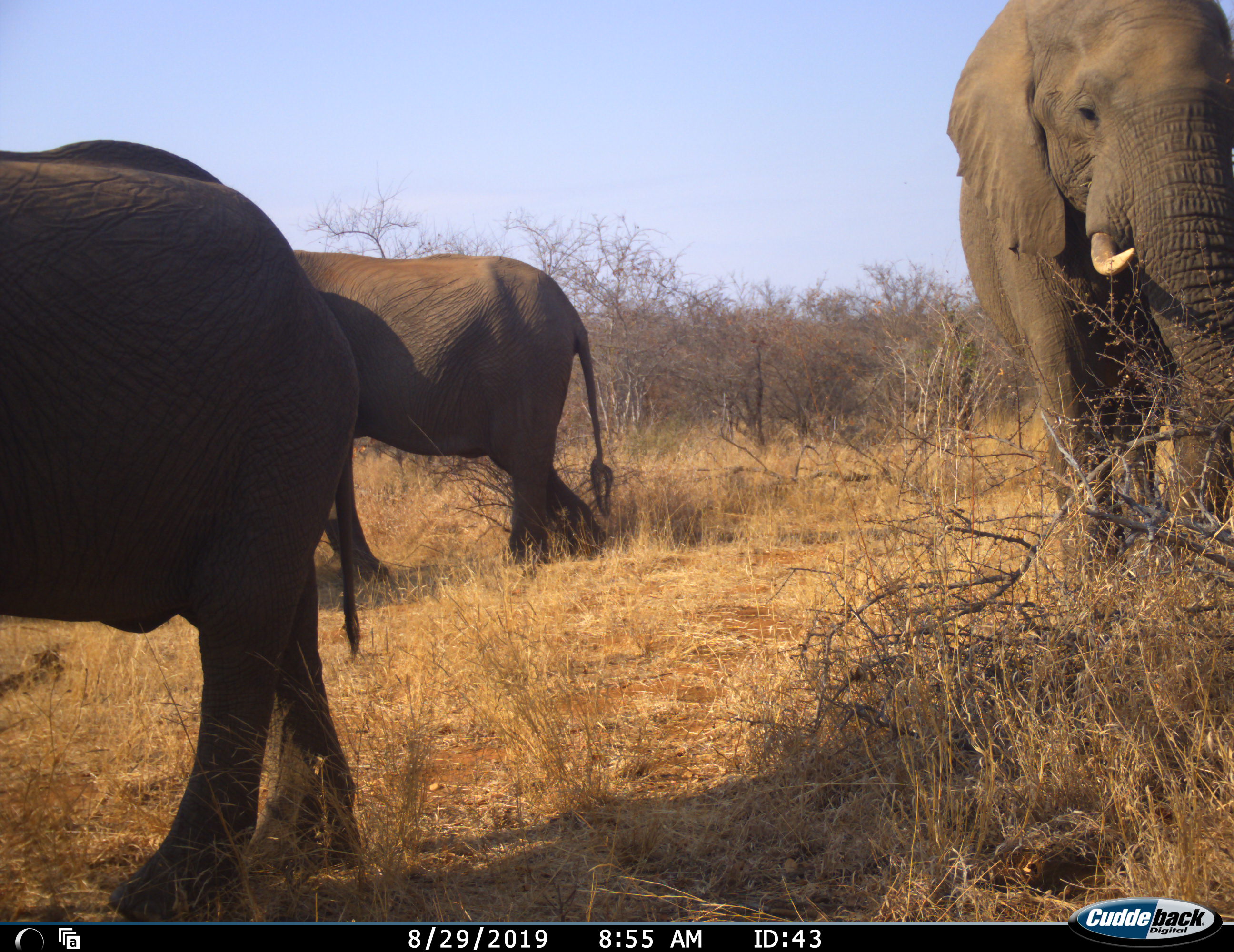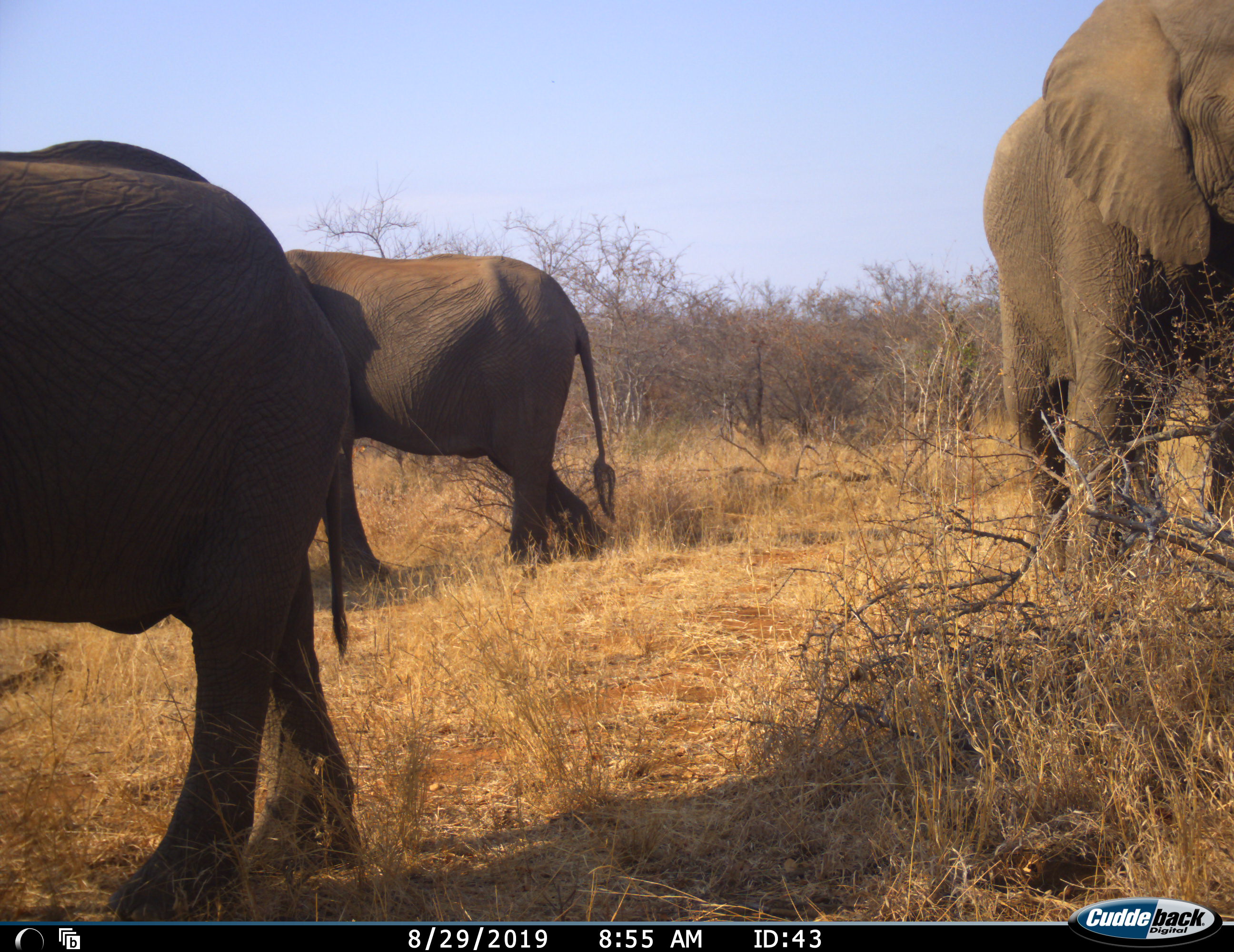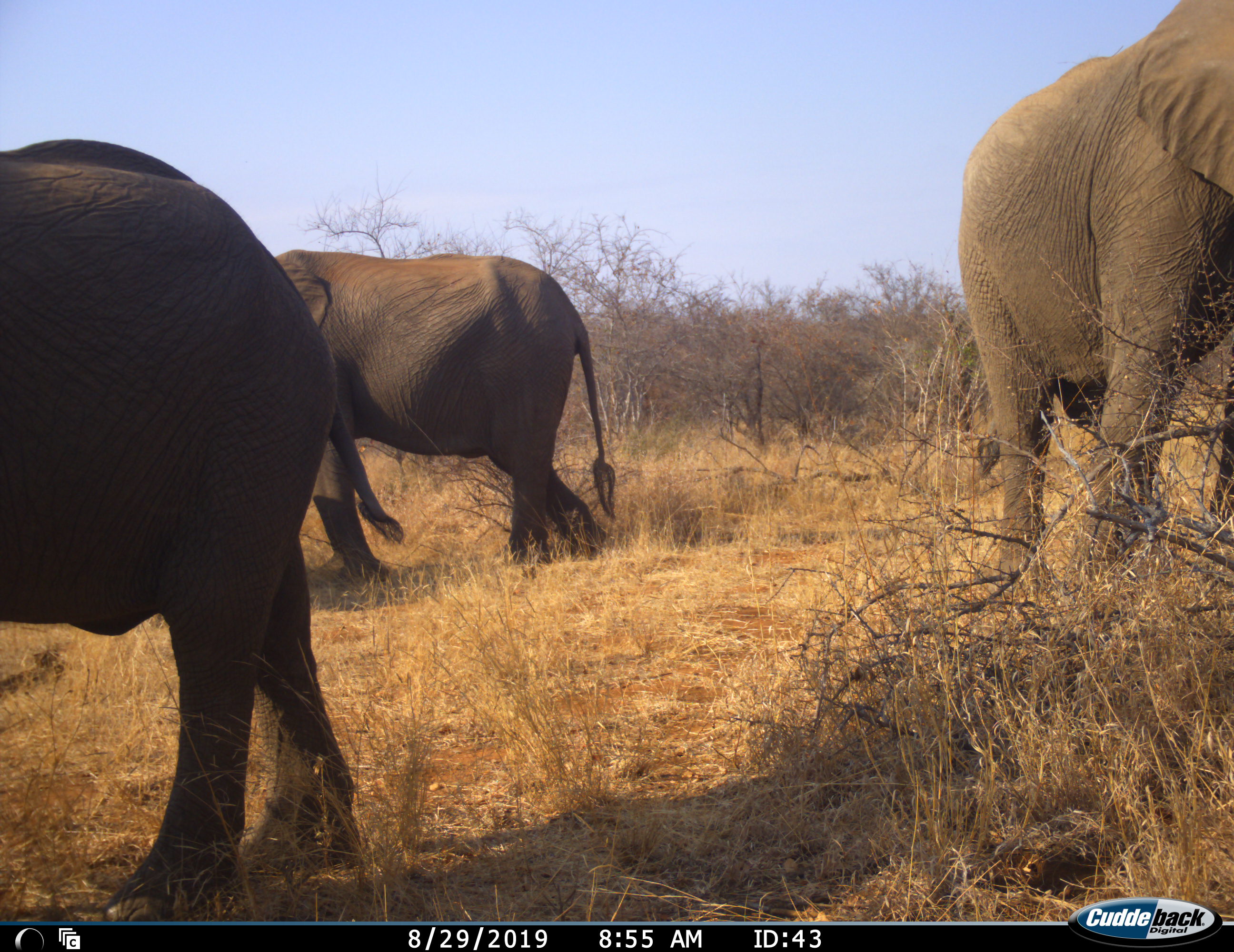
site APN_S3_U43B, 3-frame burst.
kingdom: Animalia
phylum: Chordata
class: Mammalia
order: Proboscidea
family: Elephantidae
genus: Loxodonta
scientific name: Loxodonta africana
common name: african bush elephant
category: elephant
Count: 3.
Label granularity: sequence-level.